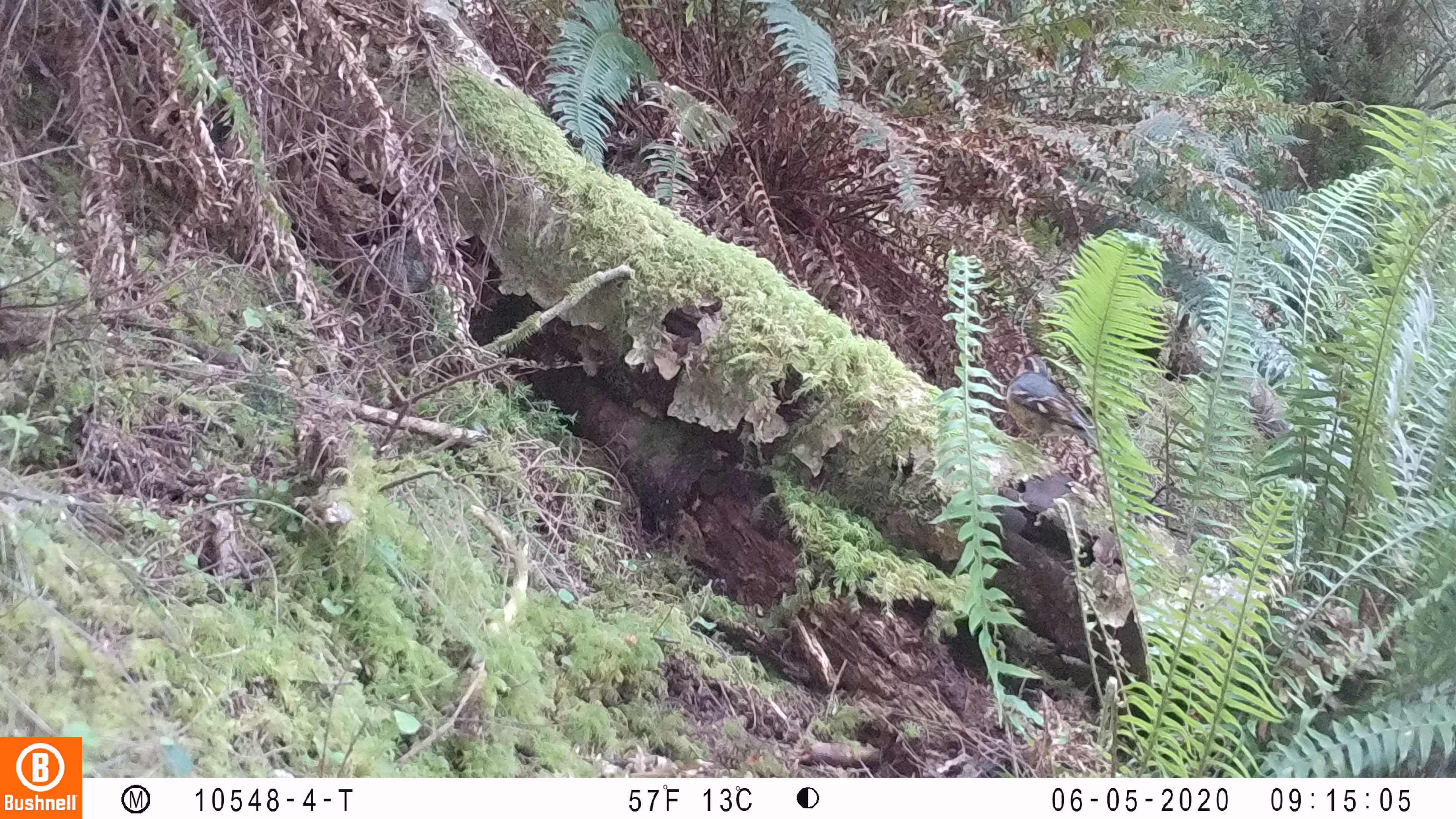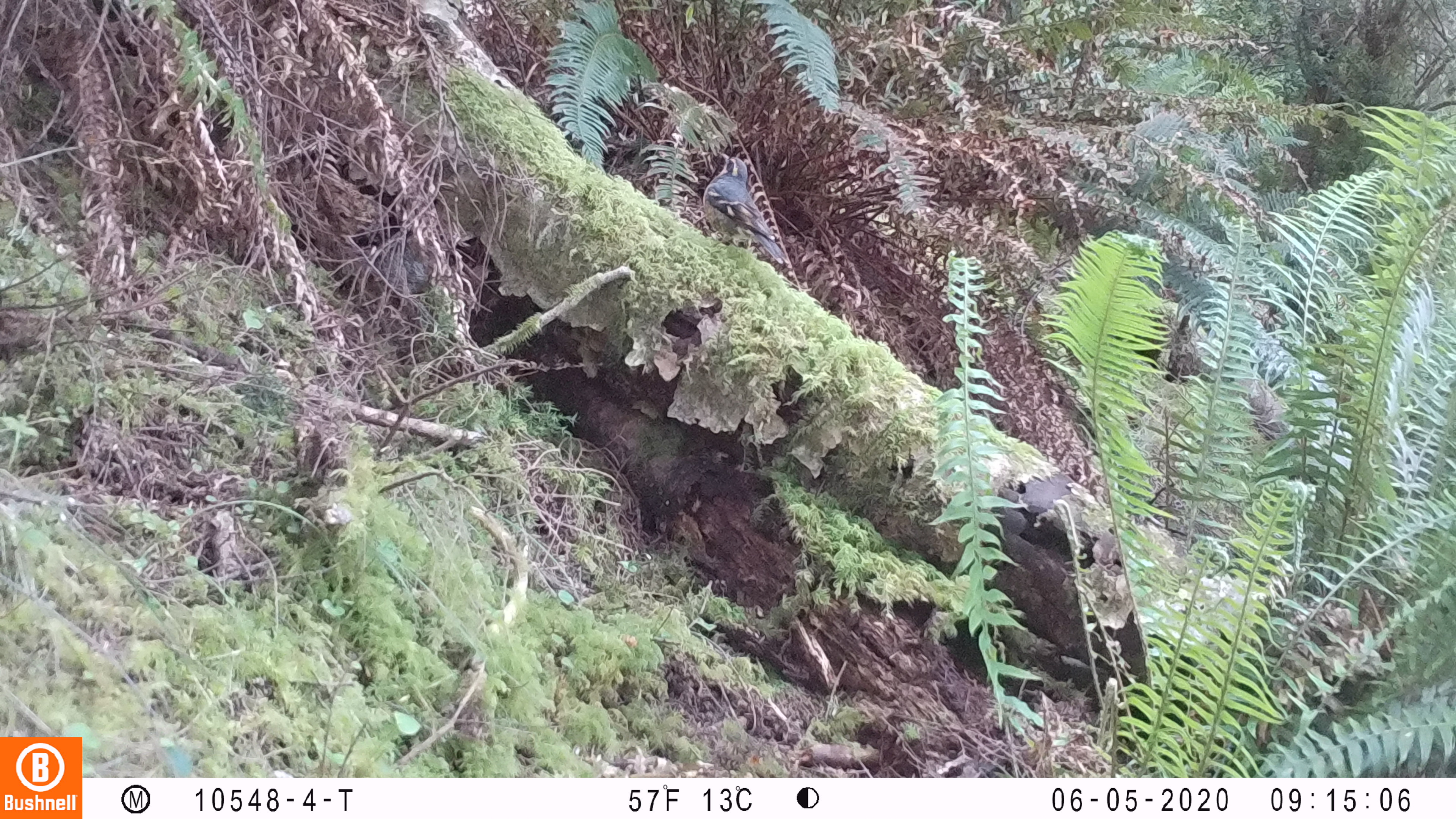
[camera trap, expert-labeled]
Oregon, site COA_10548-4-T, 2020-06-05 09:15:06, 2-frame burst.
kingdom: Animalia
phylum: Chordata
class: Aves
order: Passeriformes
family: Turdidae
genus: Ixoreus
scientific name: Ixoreus naevius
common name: varied thrush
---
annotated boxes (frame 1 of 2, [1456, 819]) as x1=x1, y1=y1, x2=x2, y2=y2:
varied thrush: x1=1006, y1=351, x2=1099, y2=444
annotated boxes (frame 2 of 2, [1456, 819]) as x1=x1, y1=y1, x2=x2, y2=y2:
varied thrush: x1=710, y1=147, x2=792, y2=265